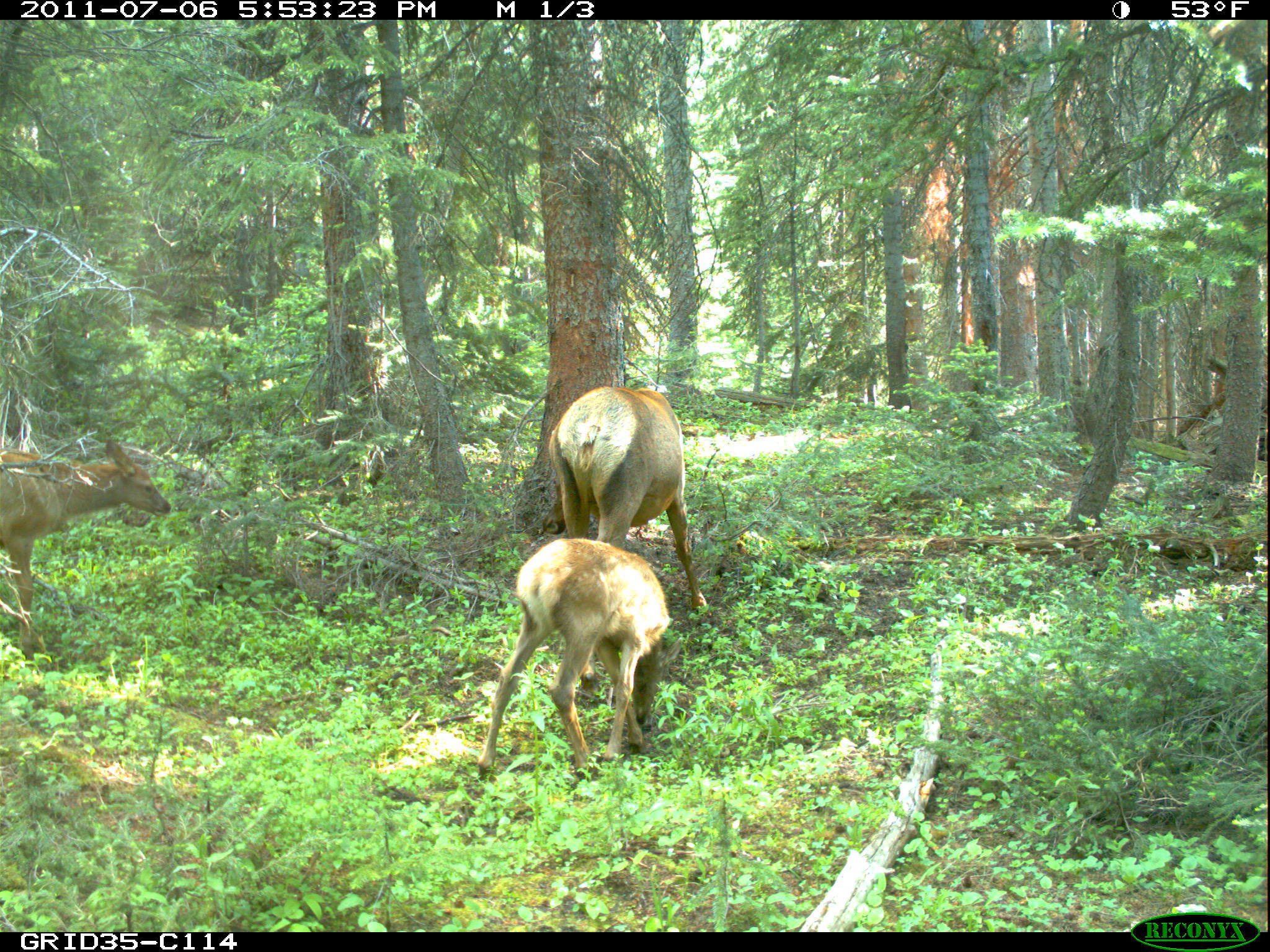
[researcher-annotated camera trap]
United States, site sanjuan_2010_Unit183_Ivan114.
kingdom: Animalia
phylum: Chordata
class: Mammalia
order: Artiodactyla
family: Cervidae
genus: Cervus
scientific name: Cervus elaphus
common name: red deer